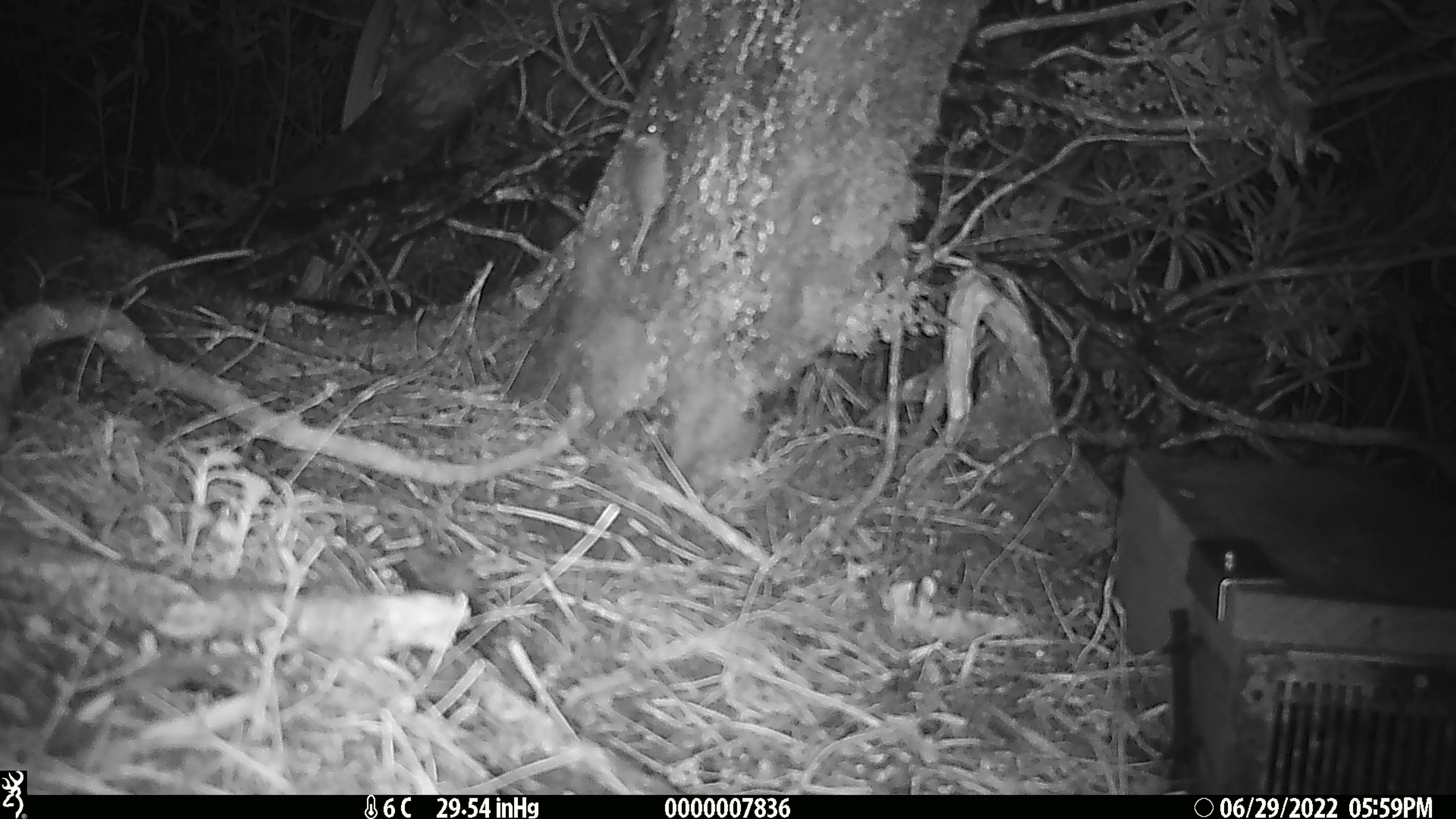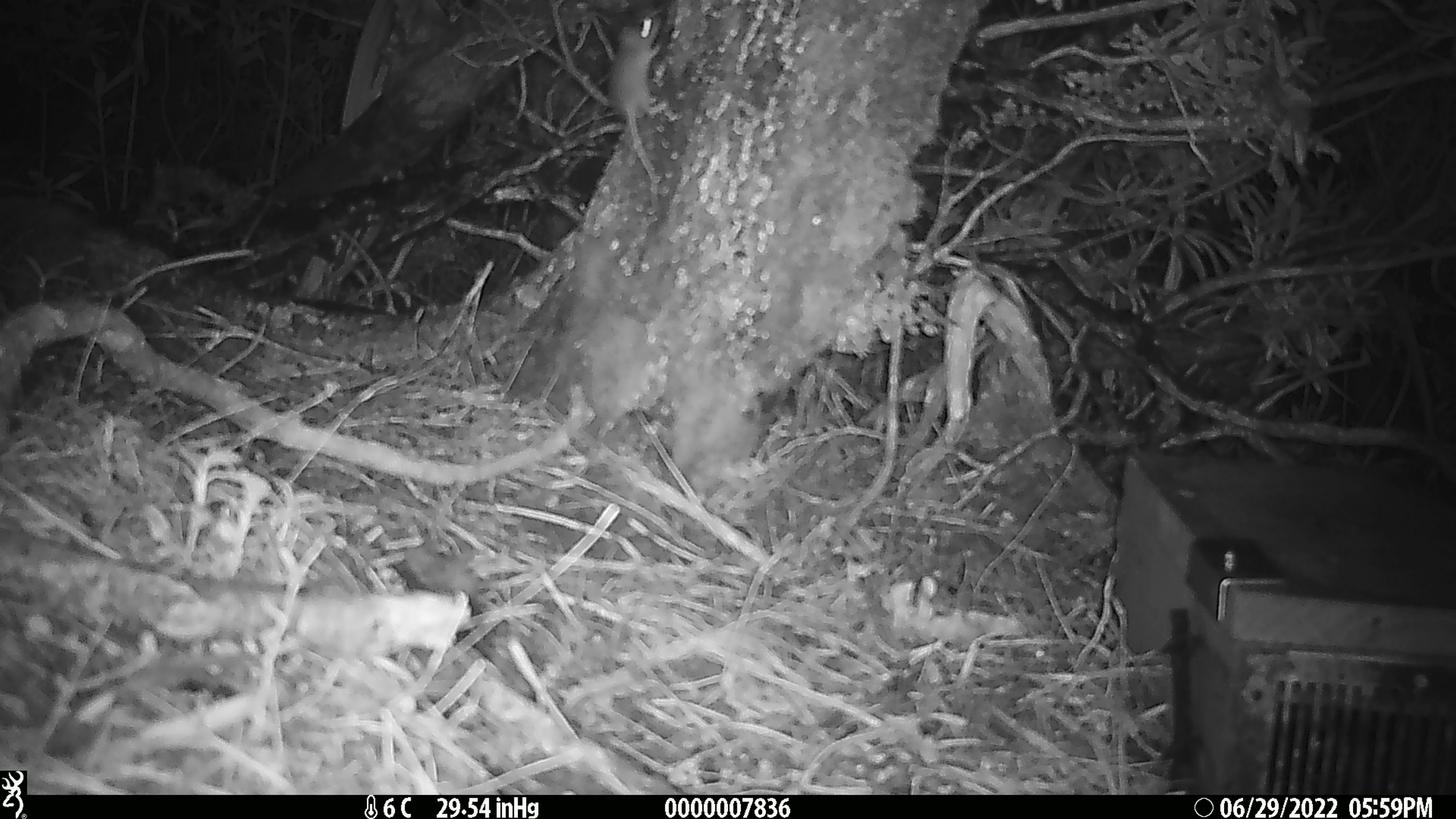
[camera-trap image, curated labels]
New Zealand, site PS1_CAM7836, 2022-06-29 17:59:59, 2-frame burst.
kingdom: Animalia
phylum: Chordata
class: Mammalia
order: Rodentia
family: Muridae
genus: Mus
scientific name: Mus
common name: mouse